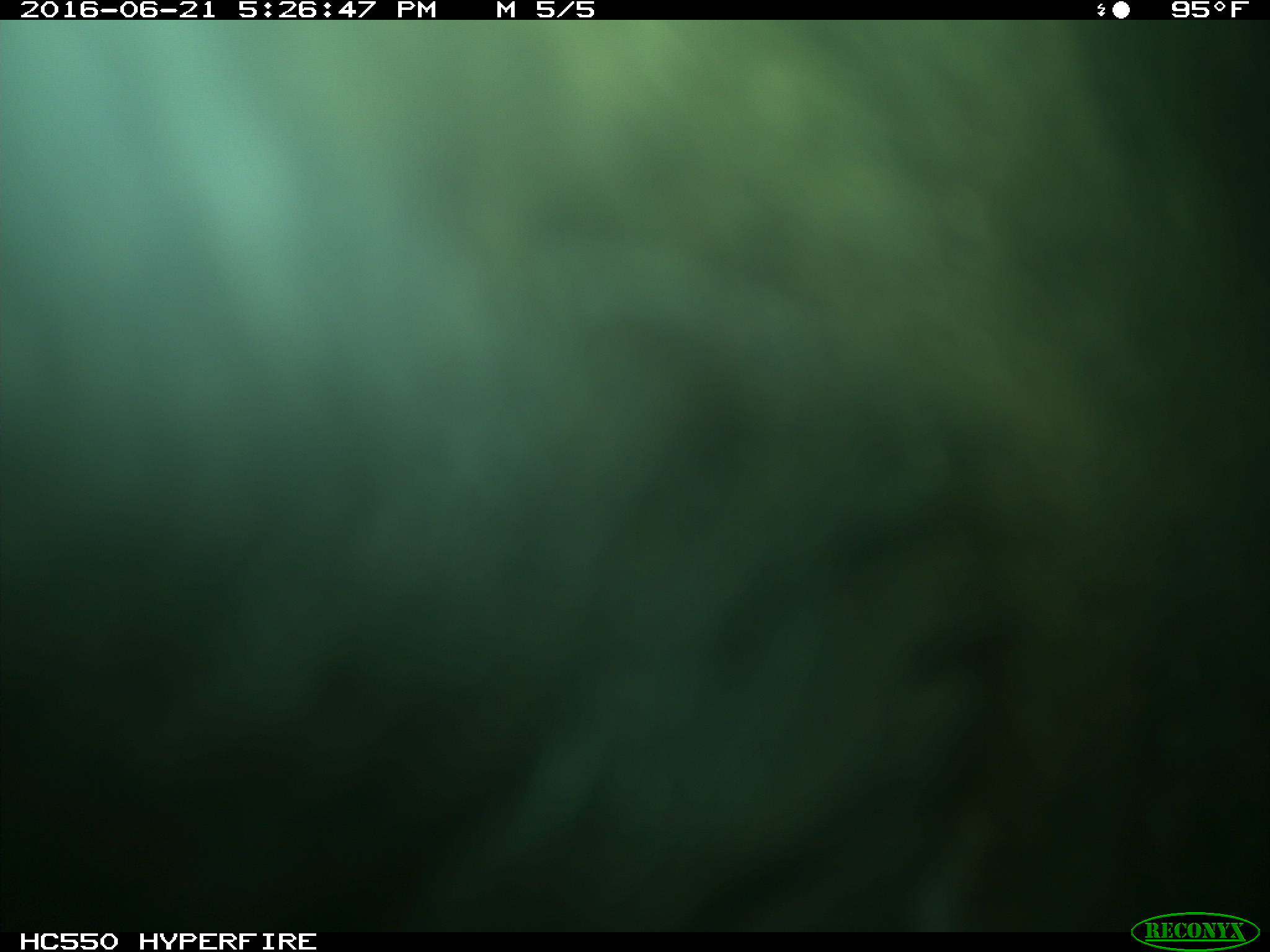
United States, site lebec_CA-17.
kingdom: Animalia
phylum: Chordata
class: Mammalia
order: Artiodactyla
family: Bovidae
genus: Bos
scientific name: Bos taurus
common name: domestic cow